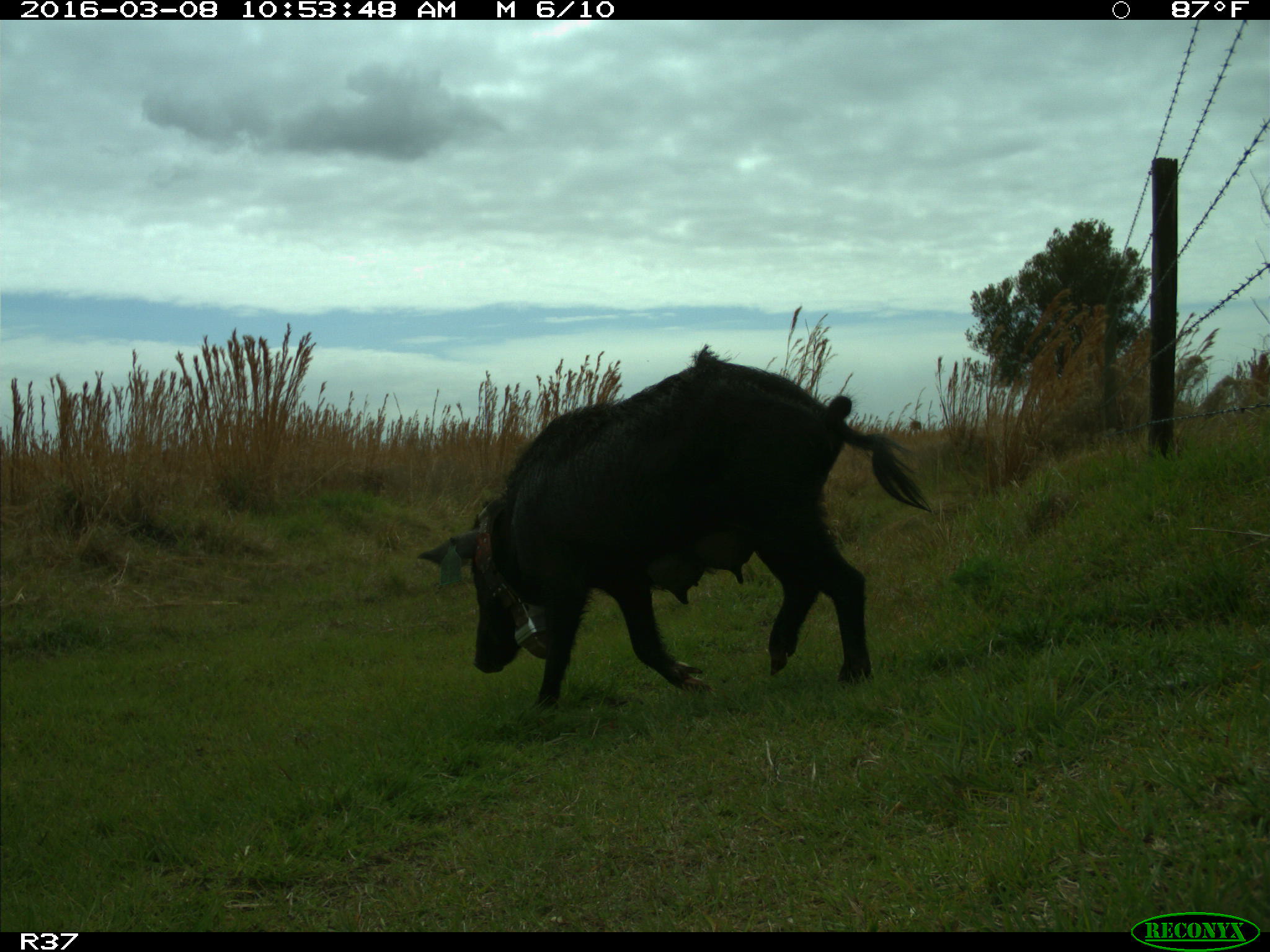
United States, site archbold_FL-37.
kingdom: Animalia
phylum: Chordata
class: Mammalia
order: Artiodactyla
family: Suidae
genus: Sus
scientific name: Sus scrofa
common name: wild boar